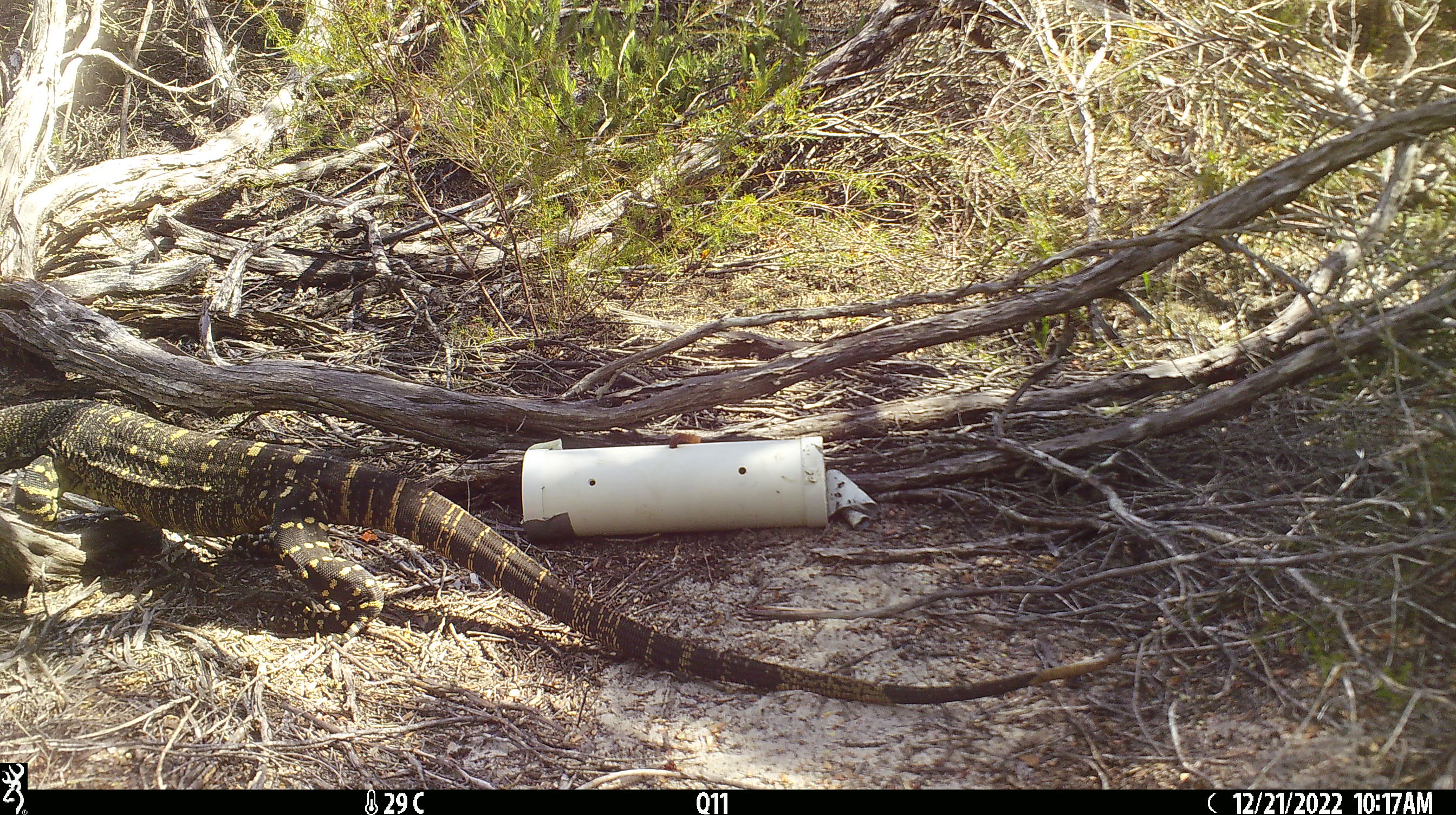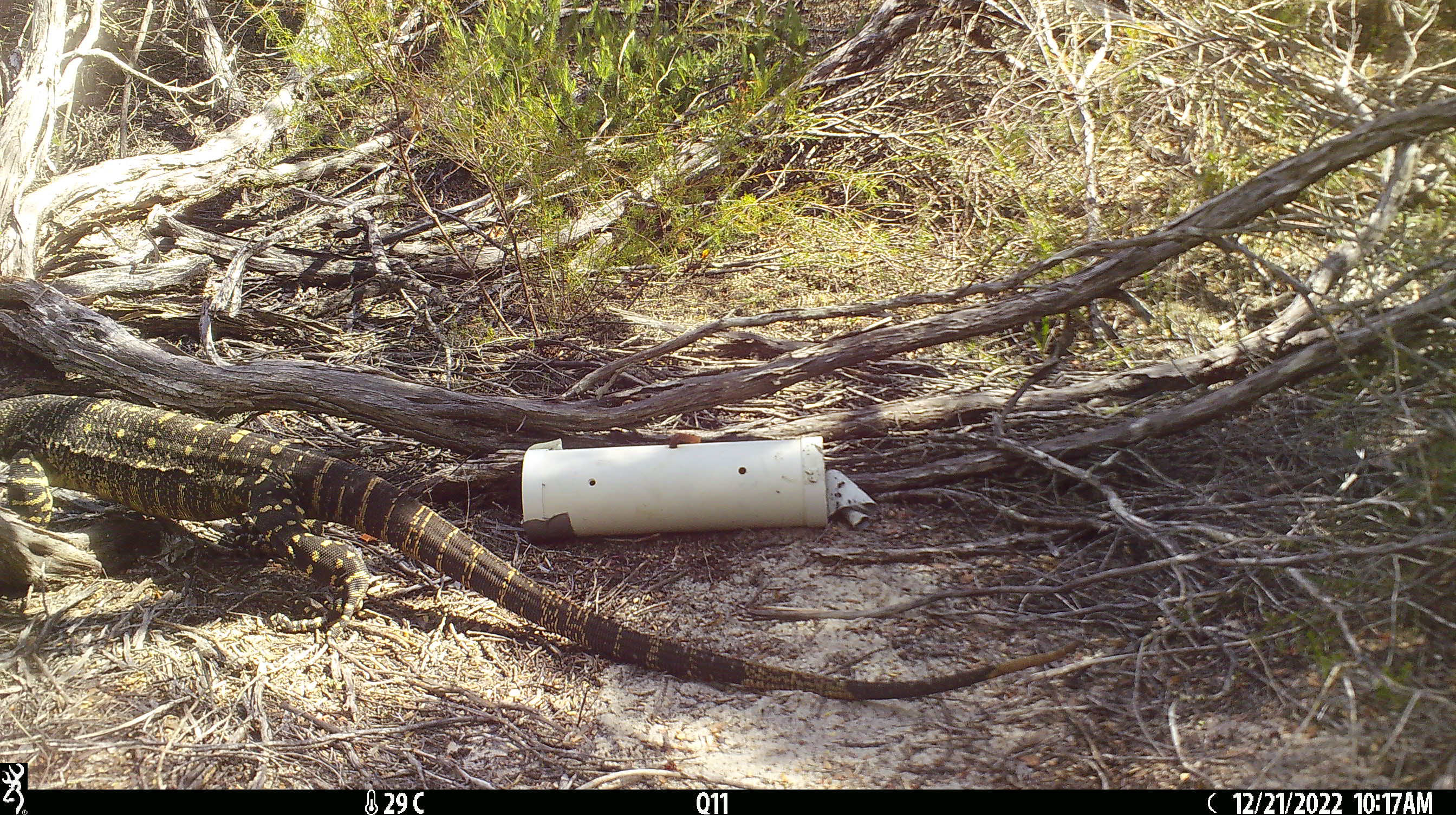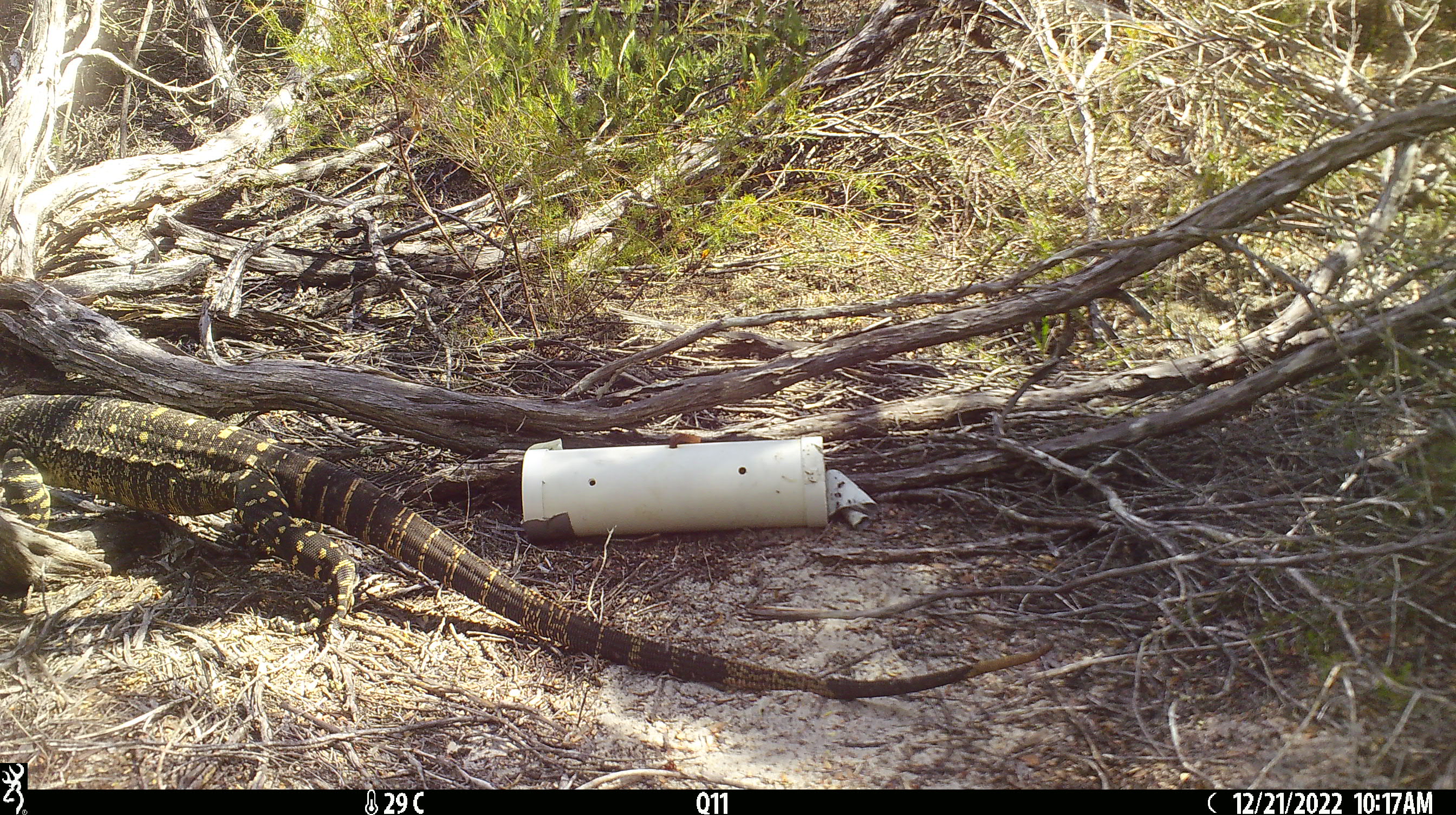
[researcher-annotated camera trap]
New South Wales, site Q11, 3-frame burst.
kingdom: Animalia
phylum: Chordata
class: Reptilia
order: Squamata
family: Varanidae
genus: Varanus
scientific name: Varanus varius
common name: lace monitor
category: goanna